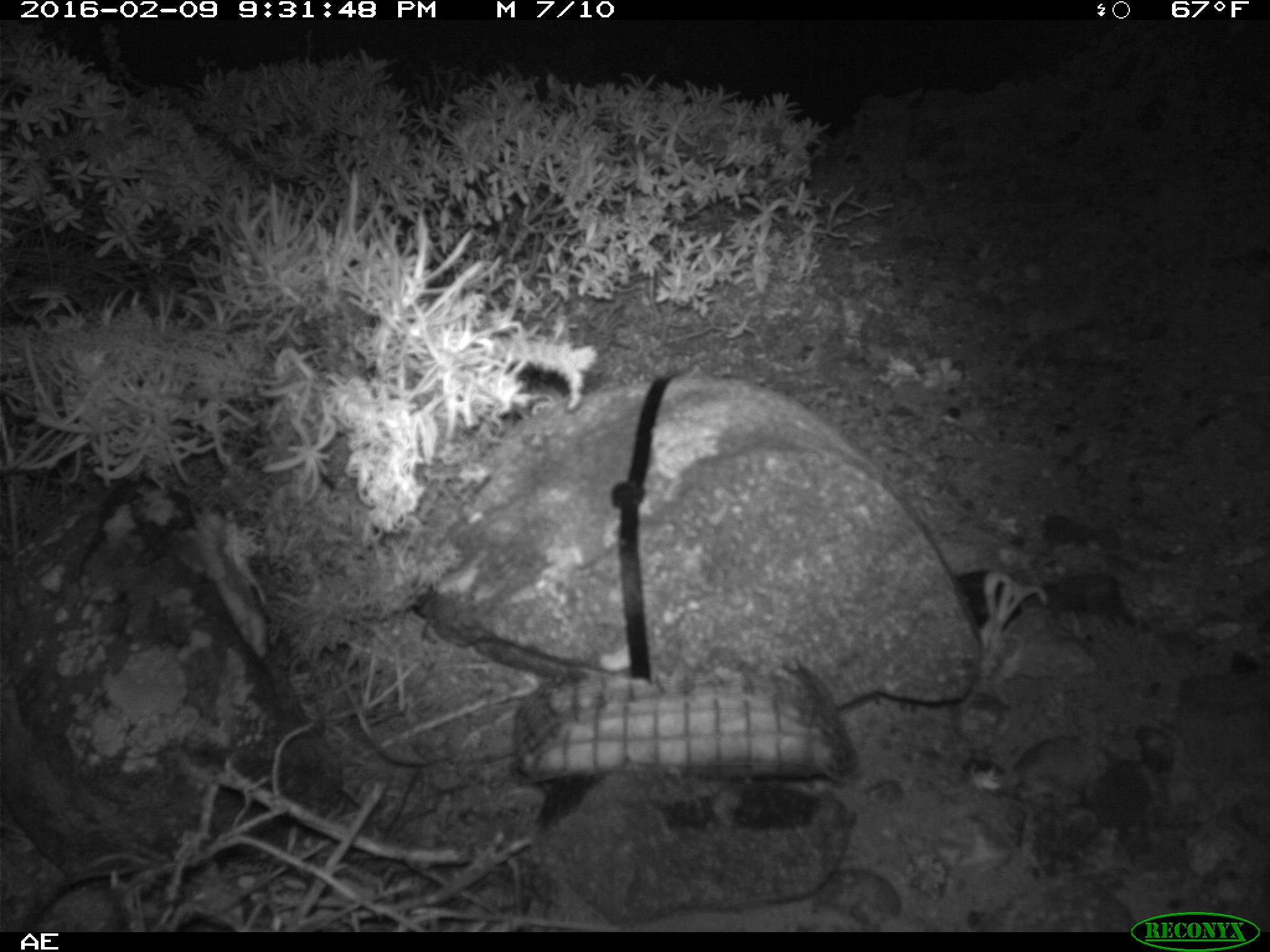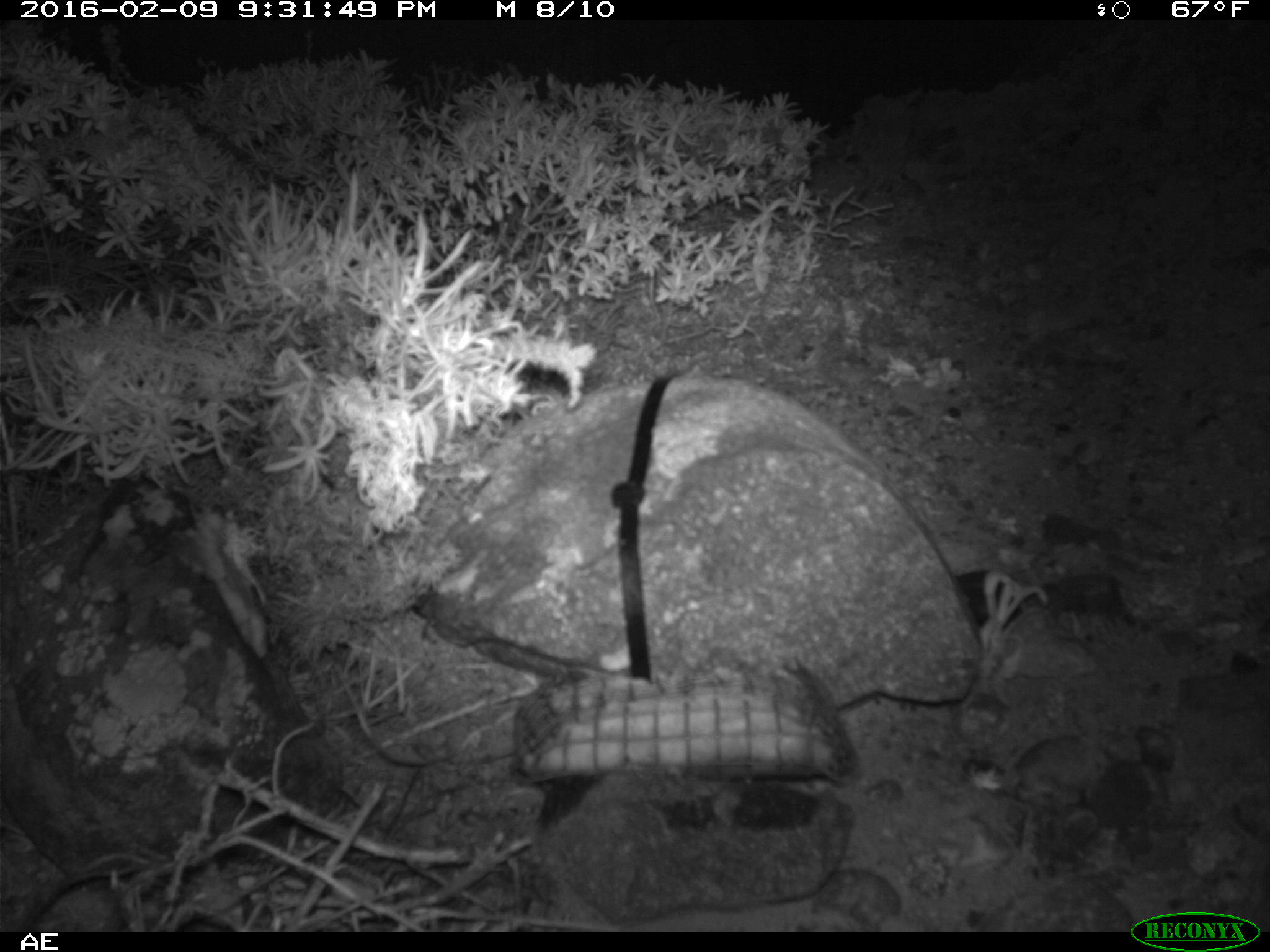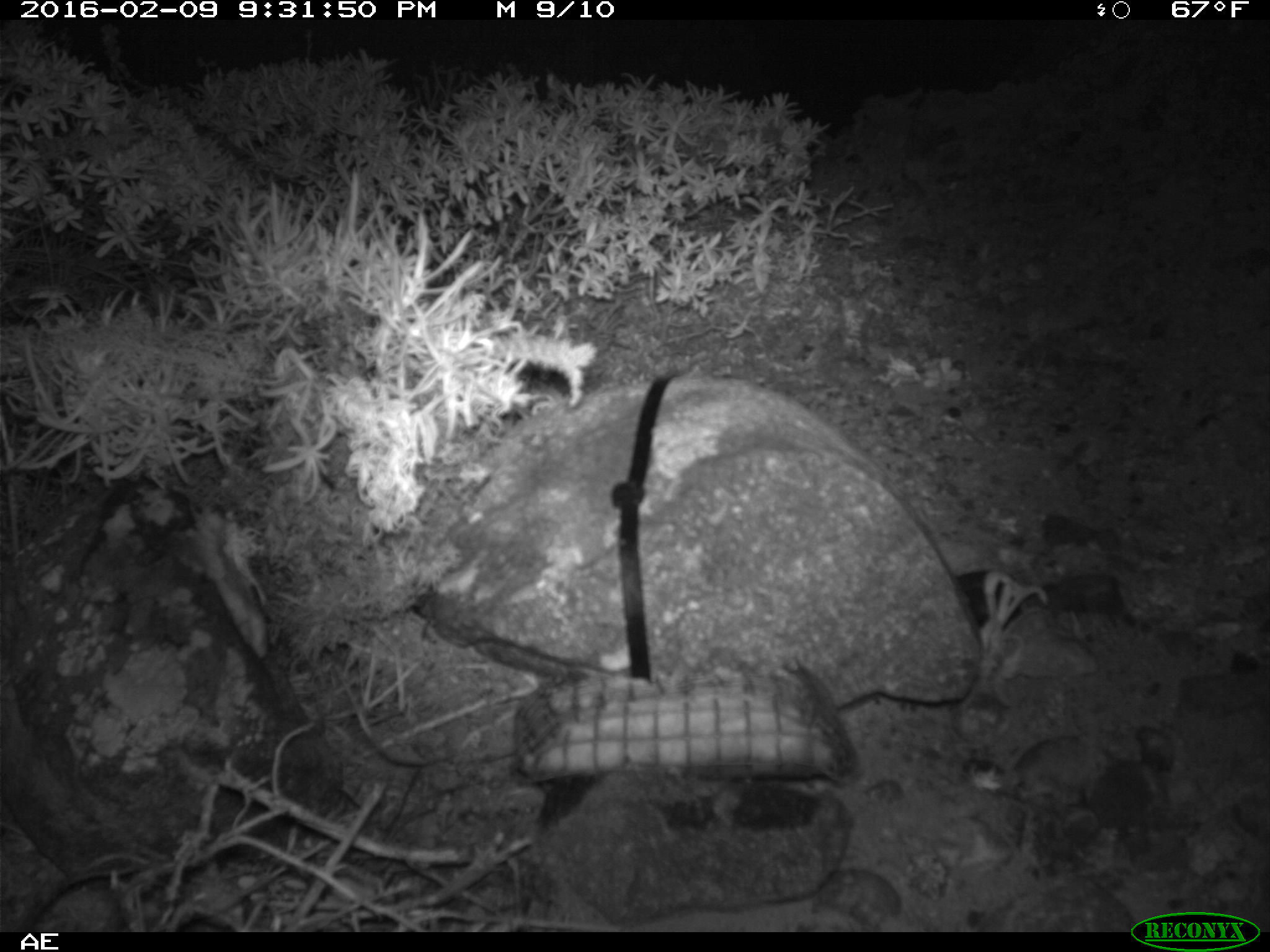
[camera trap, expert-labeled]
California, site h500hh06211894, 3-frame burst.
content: no animal present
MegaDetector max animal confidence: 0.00